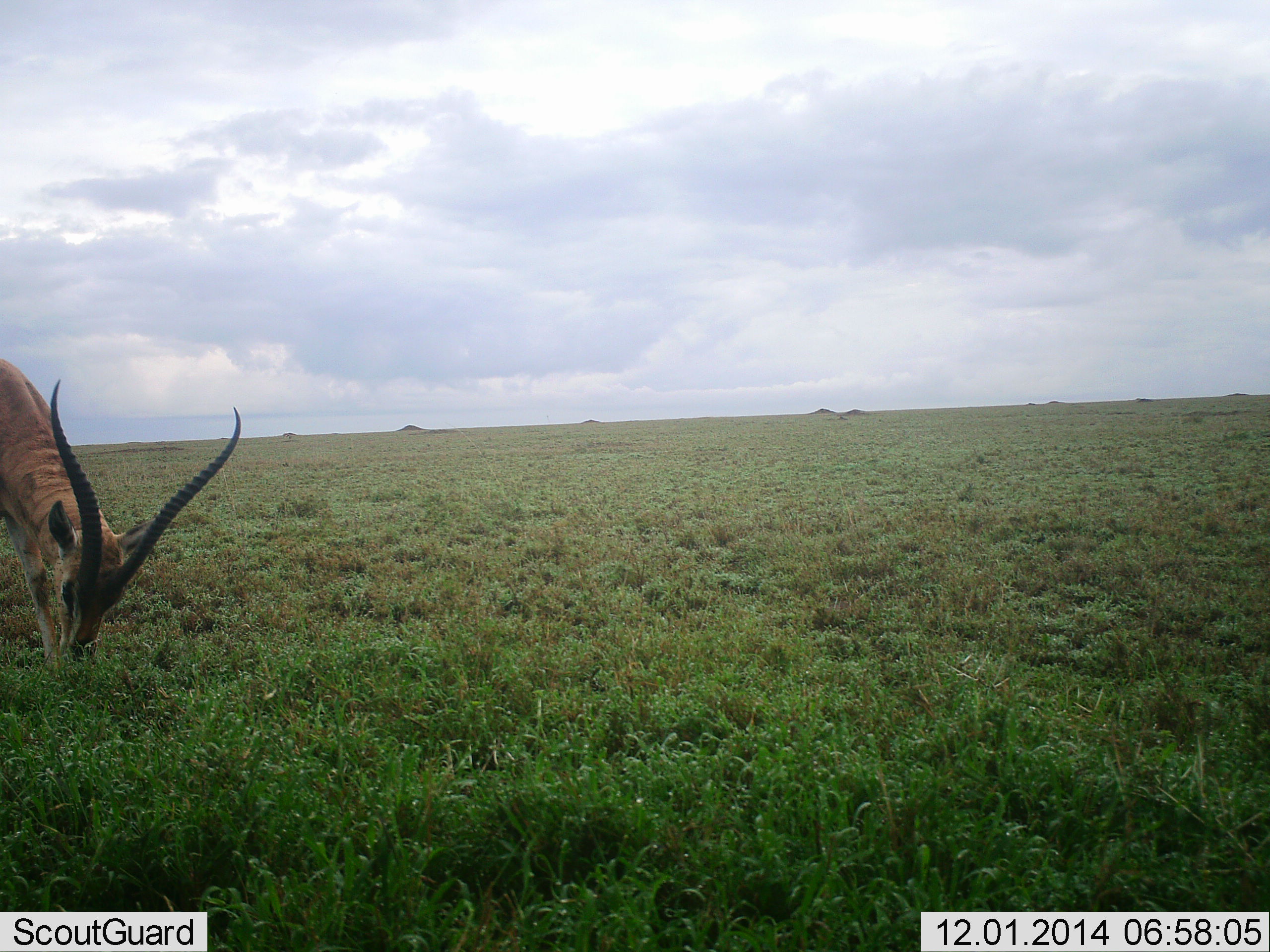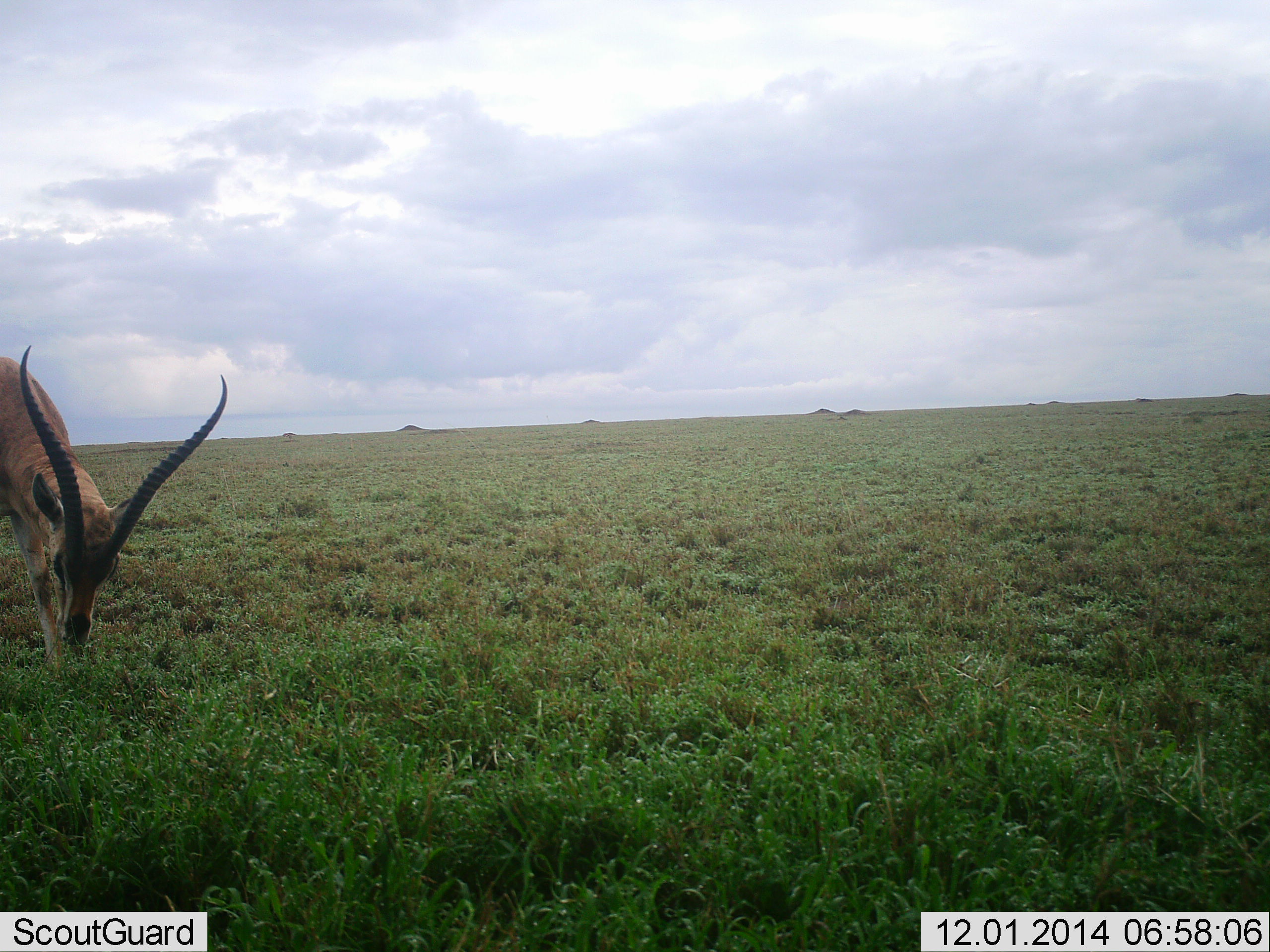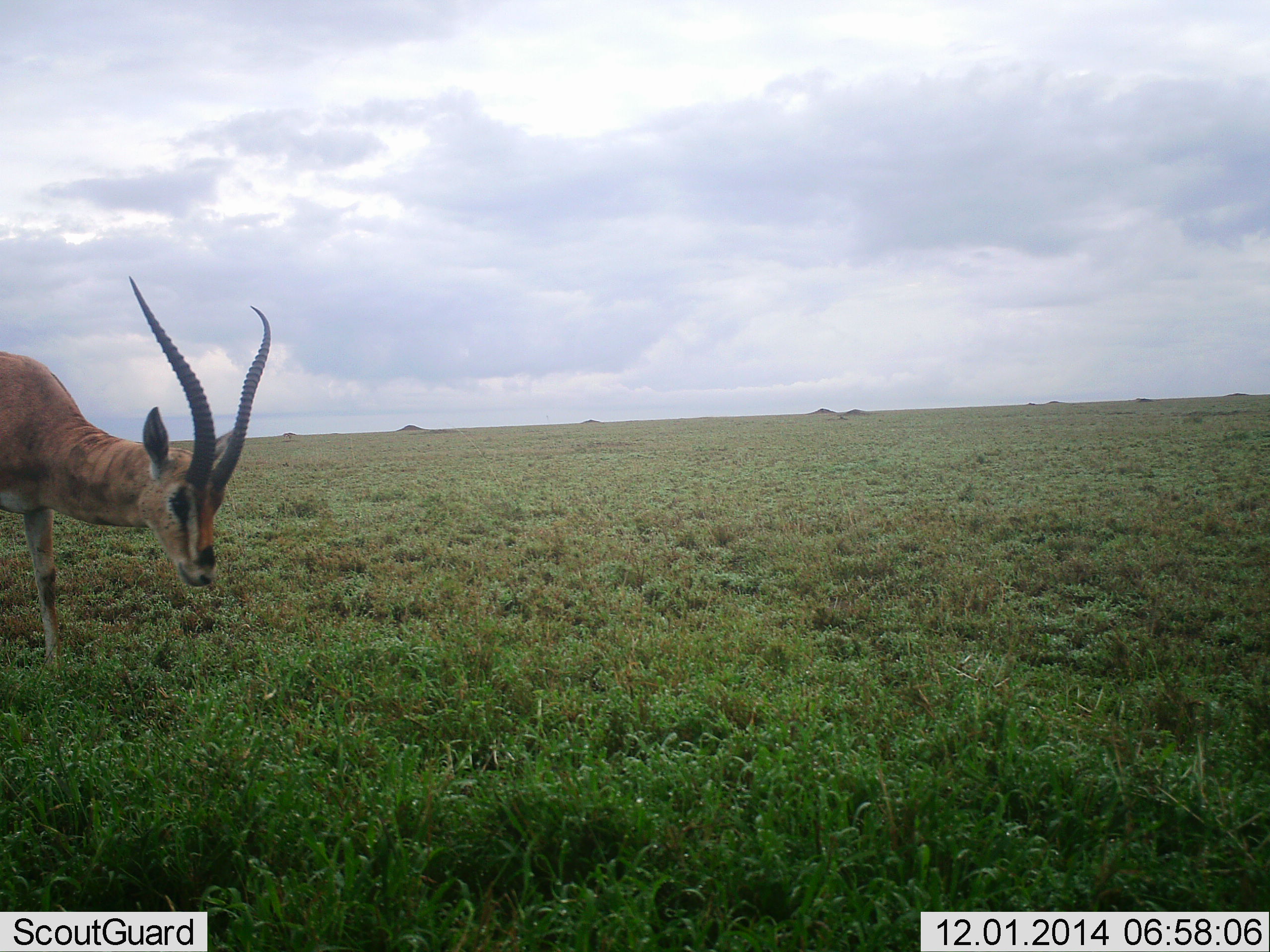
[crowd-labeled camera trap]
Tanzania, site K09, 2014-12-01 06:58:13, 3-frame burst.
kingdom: Animalia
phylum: Chordata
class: Mammalia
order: Artiodactyla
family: Bovidae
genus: Nanger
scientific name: Nanger granti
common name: grant's gazelle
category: gazellegrants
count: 1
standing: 30%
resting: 0%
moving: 0%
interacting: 0%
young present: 0%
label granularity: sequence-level